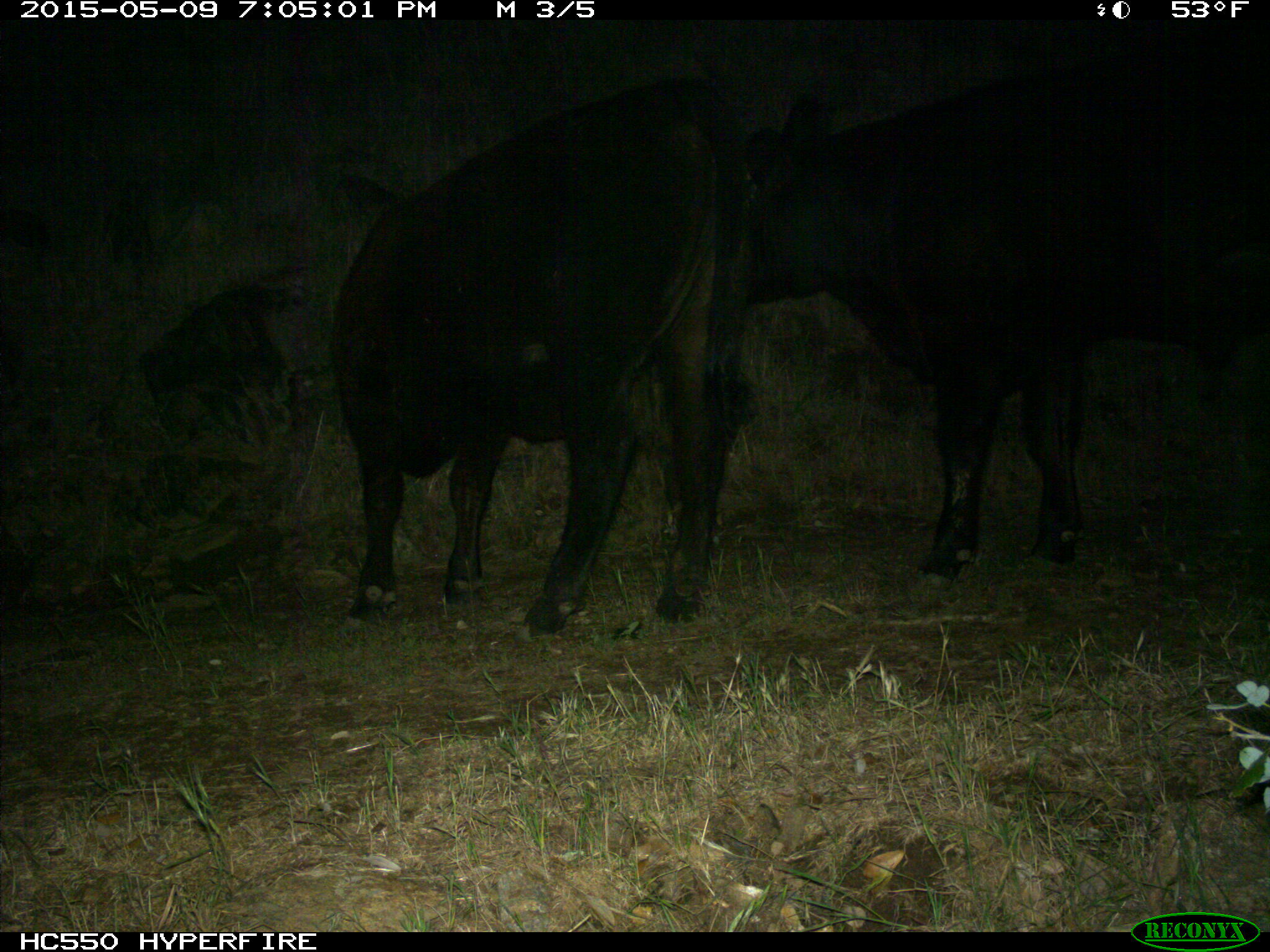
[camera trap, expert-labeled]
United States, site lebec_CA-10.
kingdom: Animalia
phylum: Chordata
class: Mammalia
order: Artiodactyla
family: Bovidae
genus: Bos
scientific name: Bos taurus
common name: domestic cow